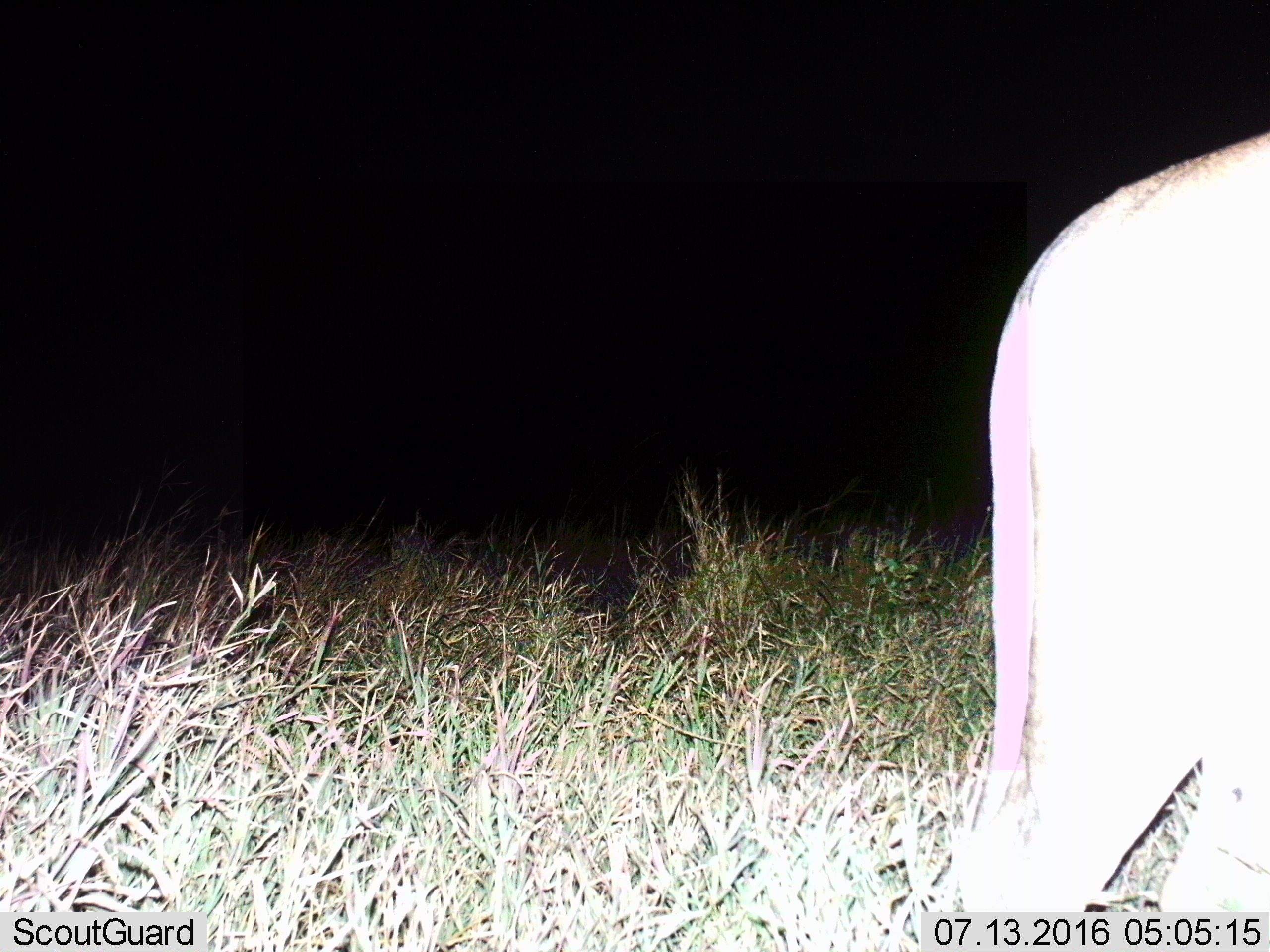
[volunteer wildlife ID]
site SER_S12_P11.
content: unidentified animal